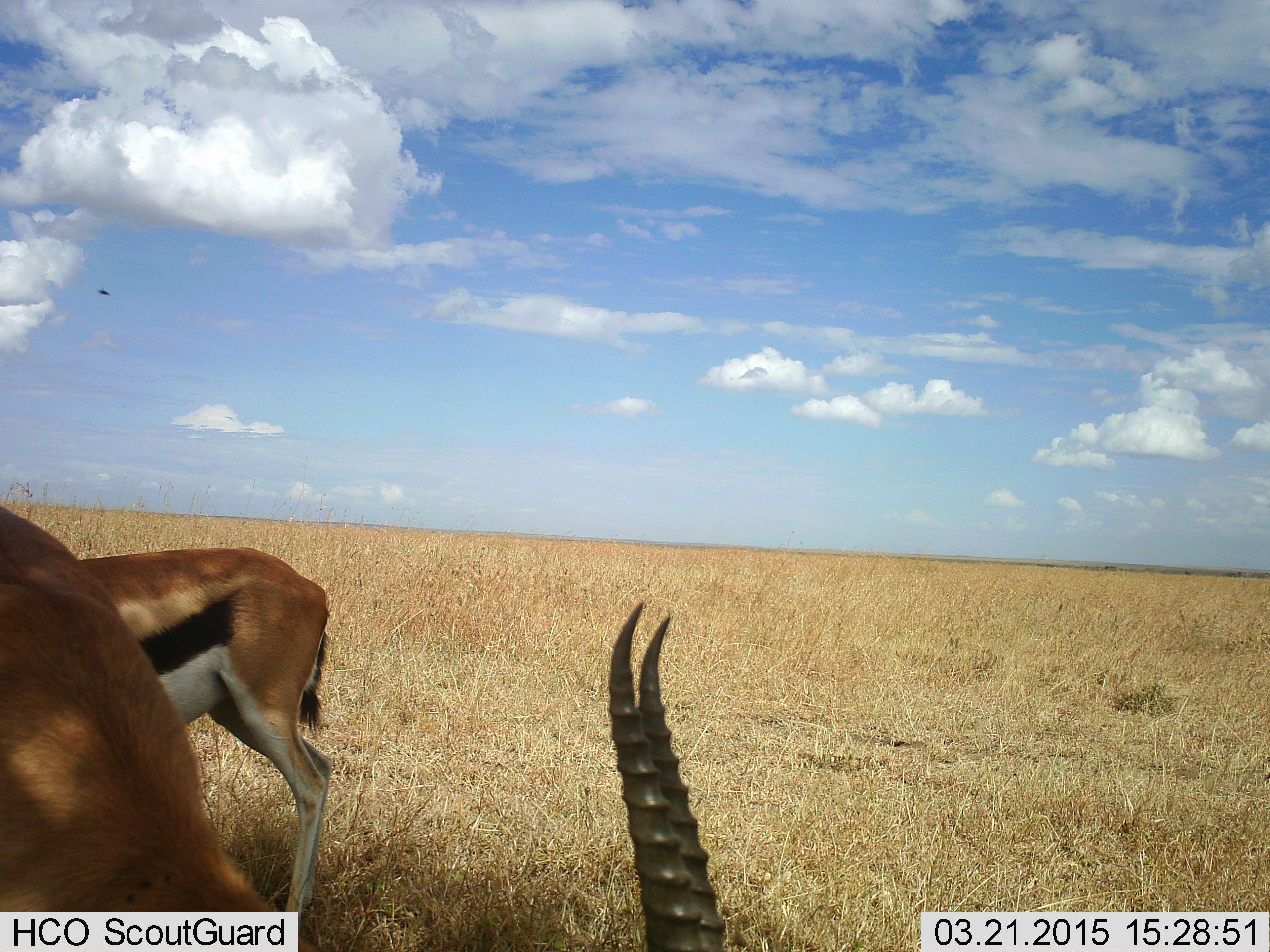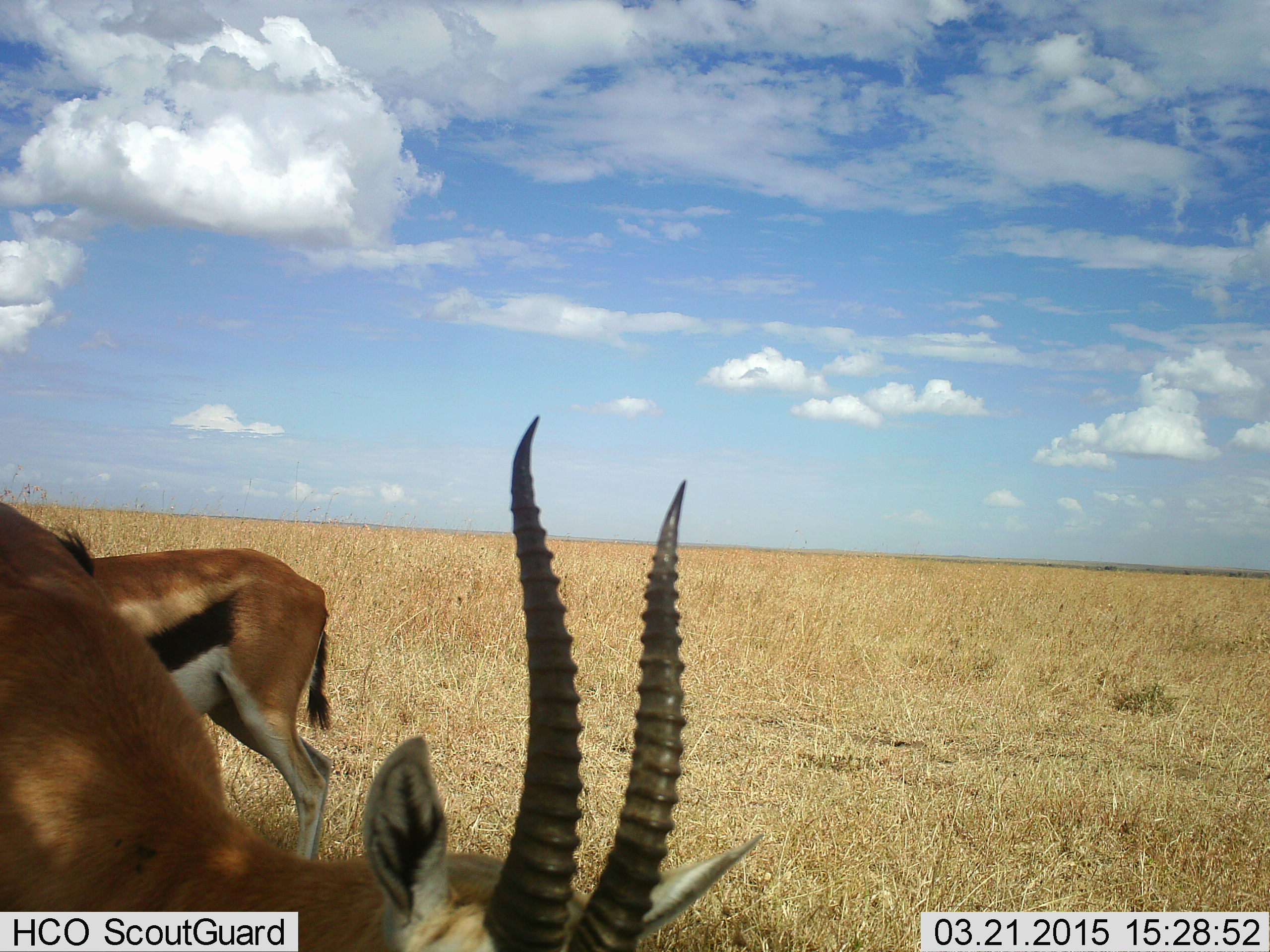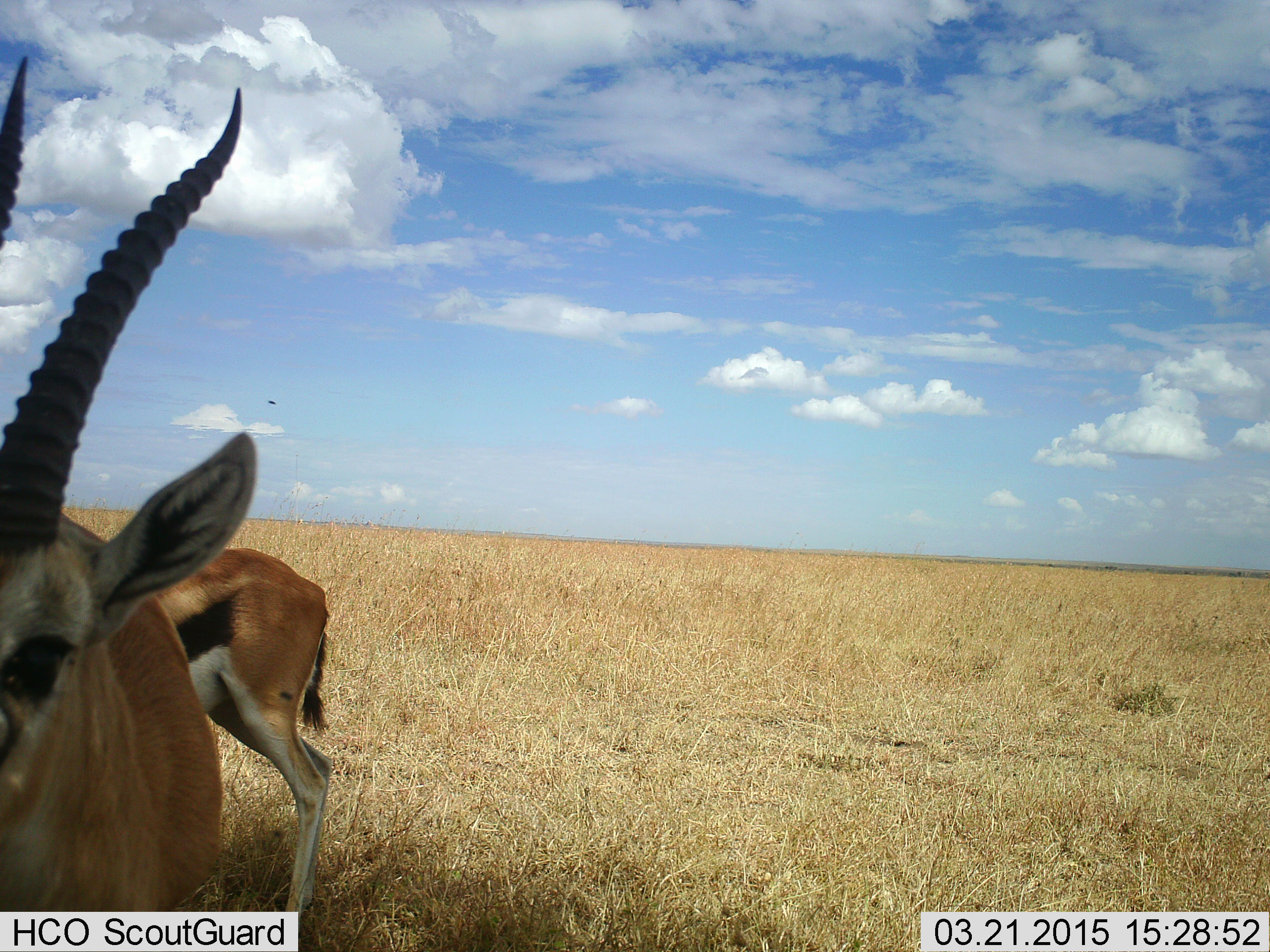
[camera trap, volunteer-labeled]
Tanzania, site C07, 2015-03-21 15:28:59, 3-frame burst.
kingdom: Animalia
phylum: Chordata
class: Mammalia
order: Artiodactyla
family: Bovidae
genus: Eudorcas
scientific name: Eudorcas thomsonii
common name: thomson's gazelle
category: gazellethomsons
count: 2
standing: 80%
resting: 0%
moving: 30%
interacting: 0%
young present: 0%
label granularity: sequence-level